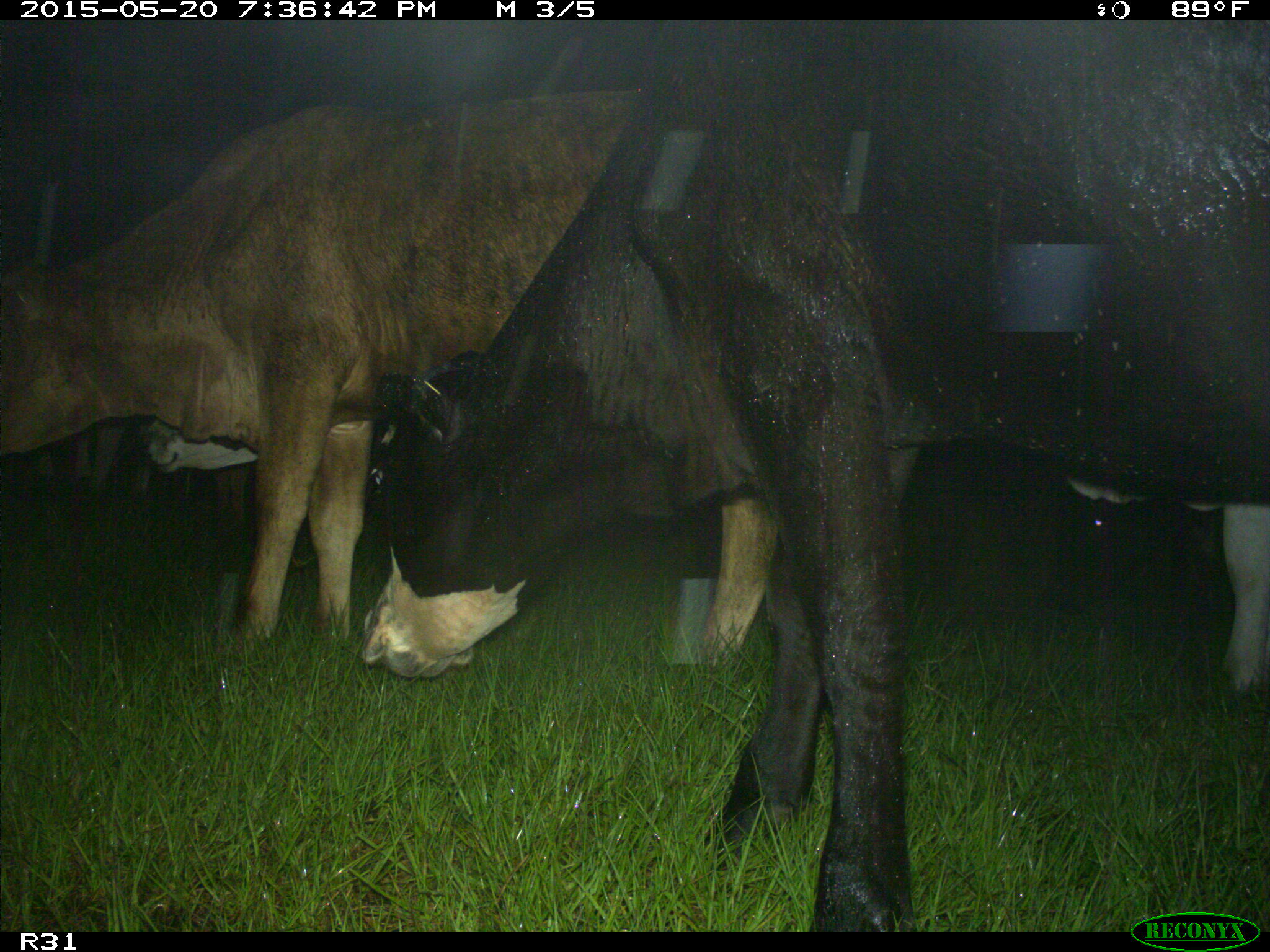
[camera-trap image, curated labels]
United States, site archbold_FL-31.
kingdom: Animalia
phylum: Chordata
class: Mammalia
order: Artiodactyla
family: Bovidae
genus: Bos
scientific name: Bos taurus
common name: domestic cow